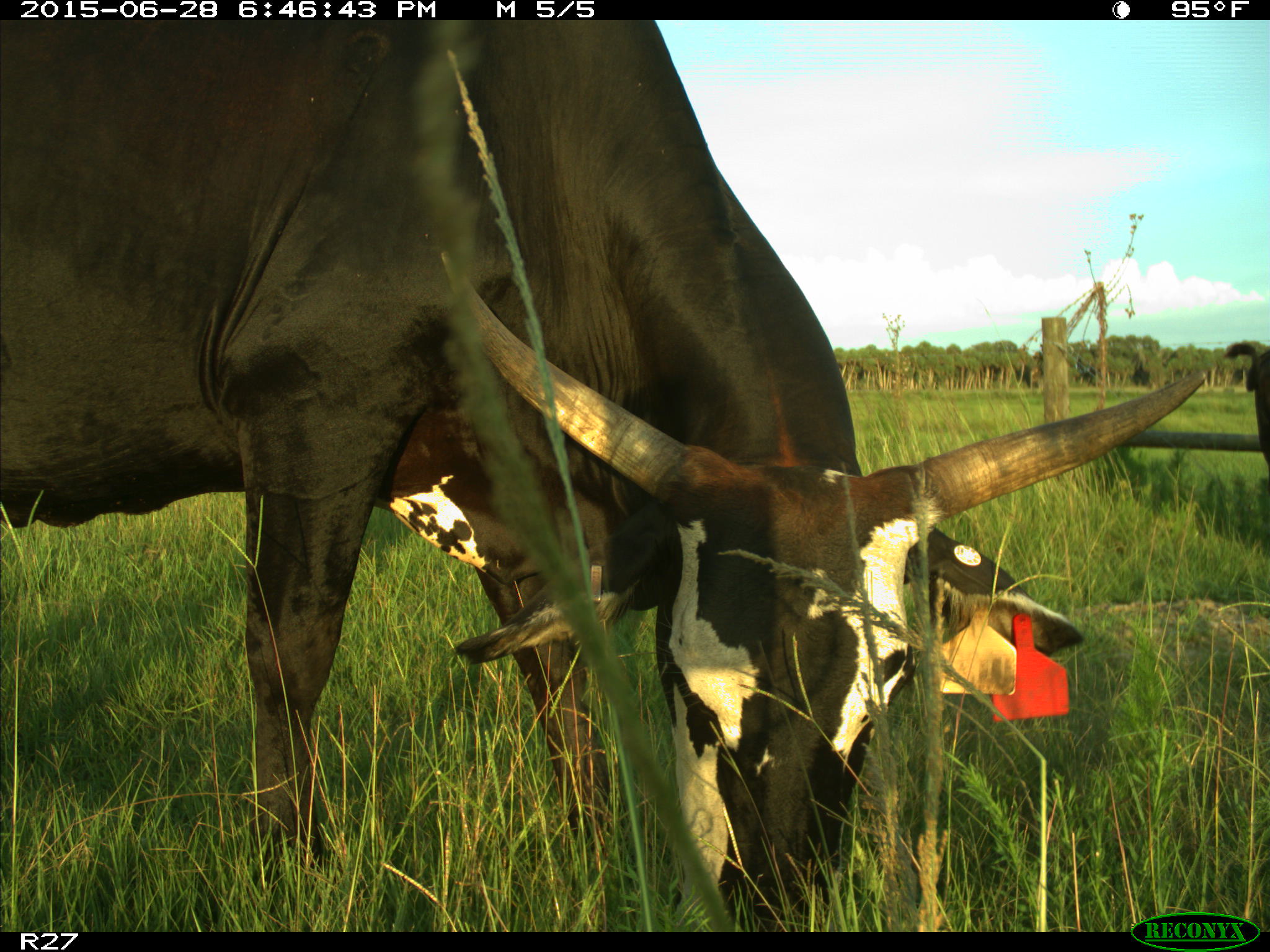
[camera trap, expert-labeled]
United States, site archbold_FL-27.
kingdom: Animalia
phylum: Chordata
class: Mammalia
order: Artiodactyla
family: Bovidae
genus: Bos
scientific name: Bos taurus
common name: domestic cow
Bos taurus (domestic cow).